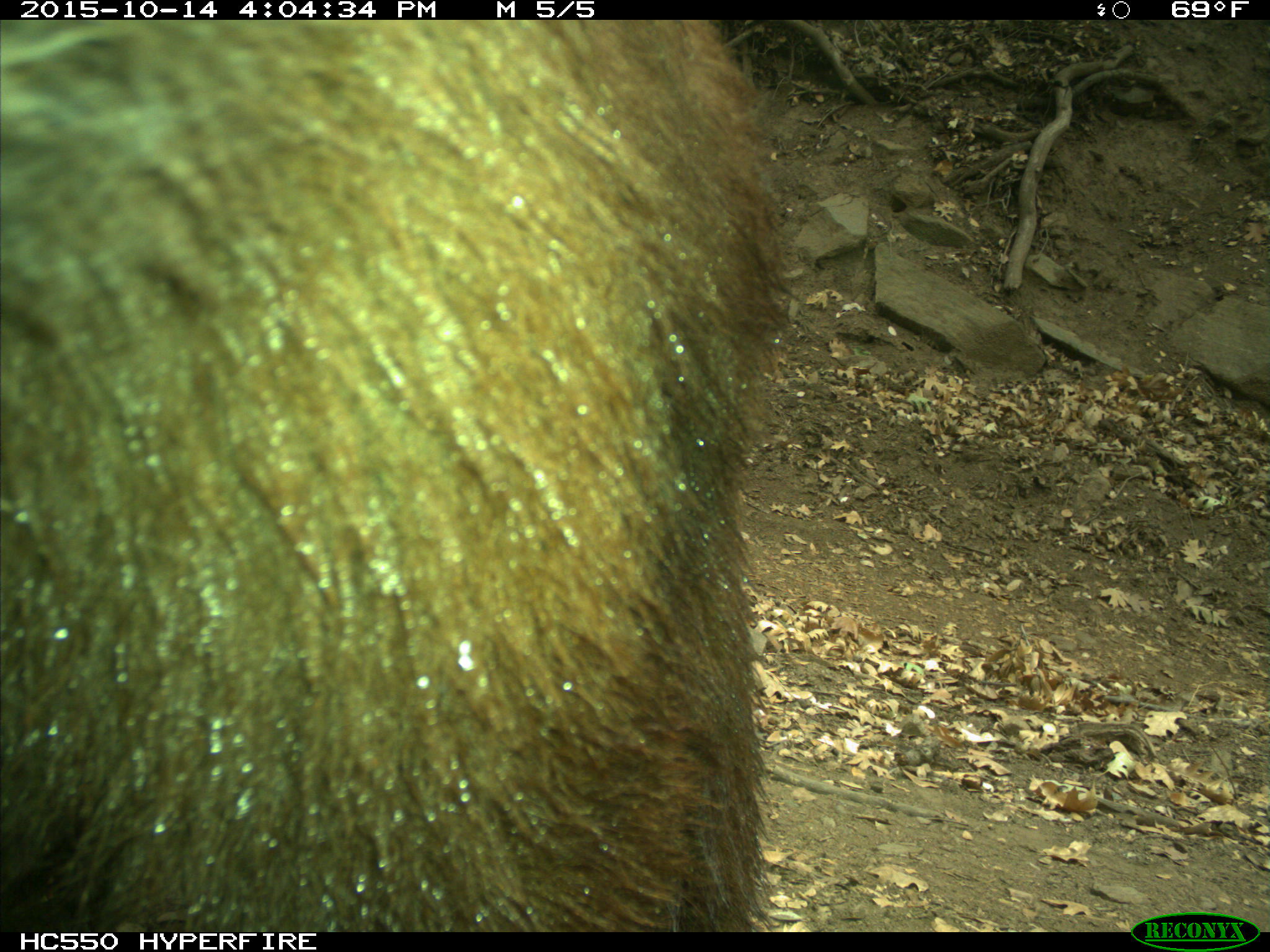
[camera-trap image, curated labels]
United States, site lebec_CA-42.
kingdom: Animalia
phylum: Chordata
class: Mammalia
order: Carnivora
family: Ursidae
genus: Ursus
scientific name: Ursus americanus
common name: american black bear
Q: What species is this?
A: Ursus americanus (american black bear).